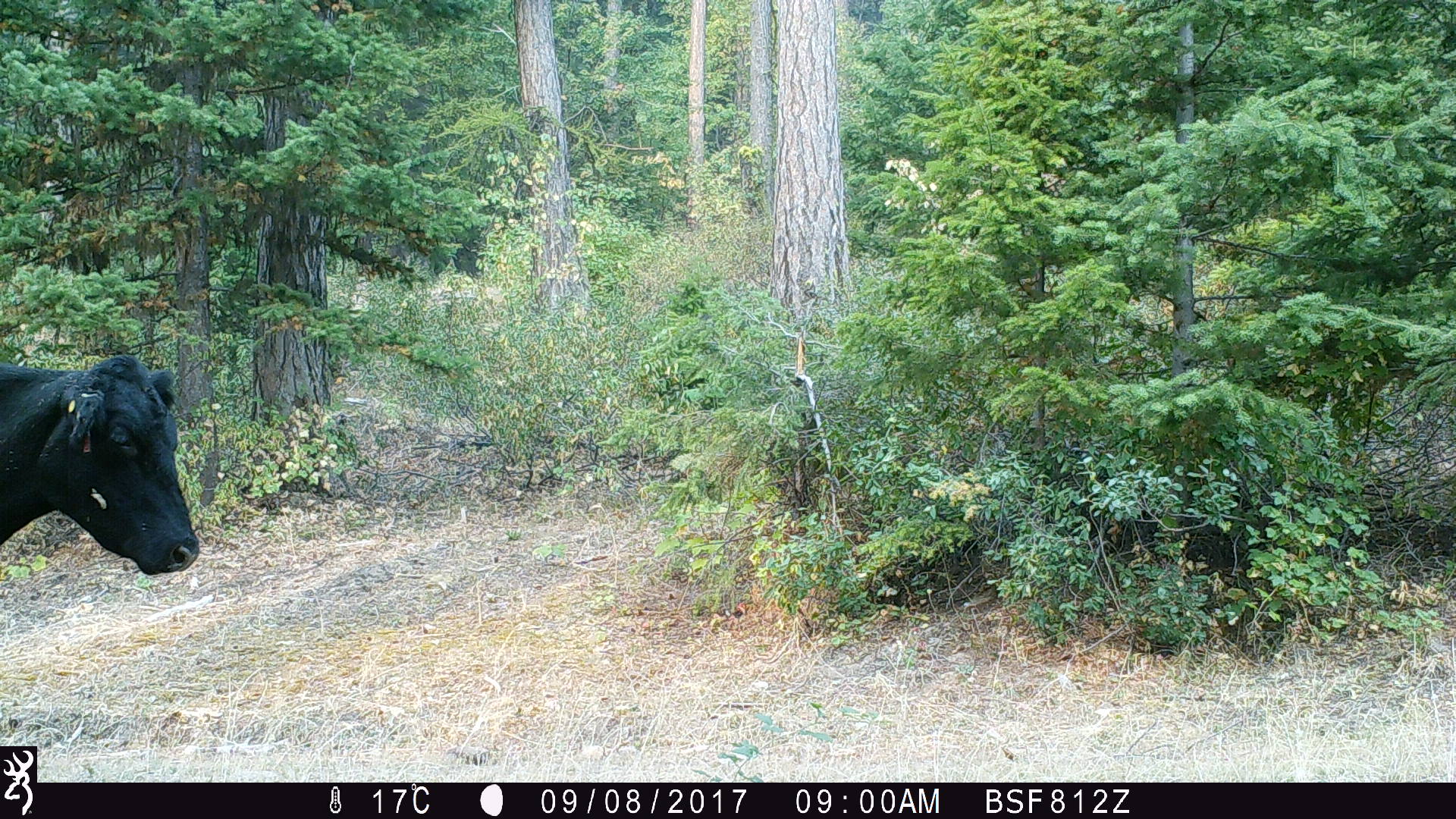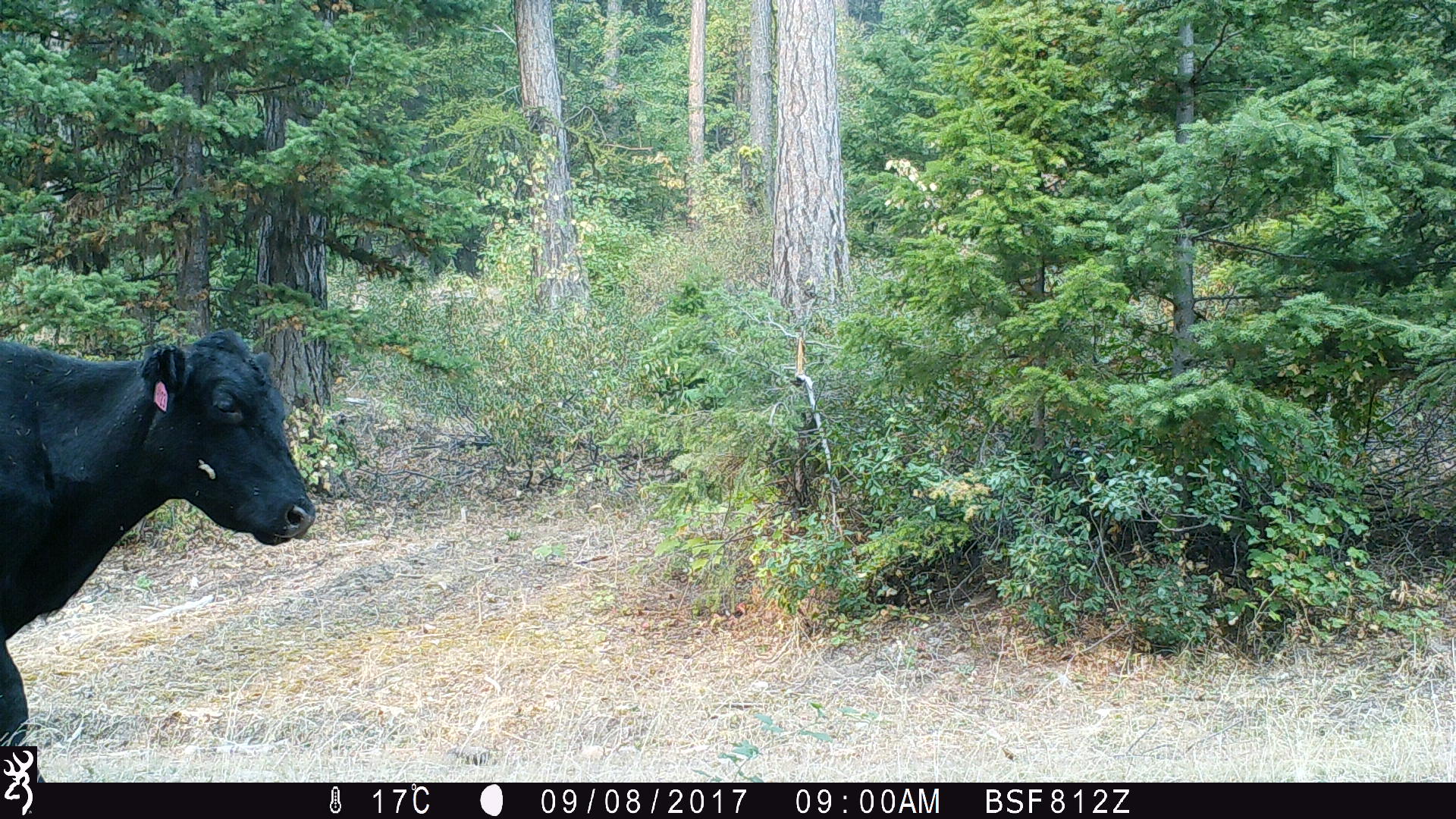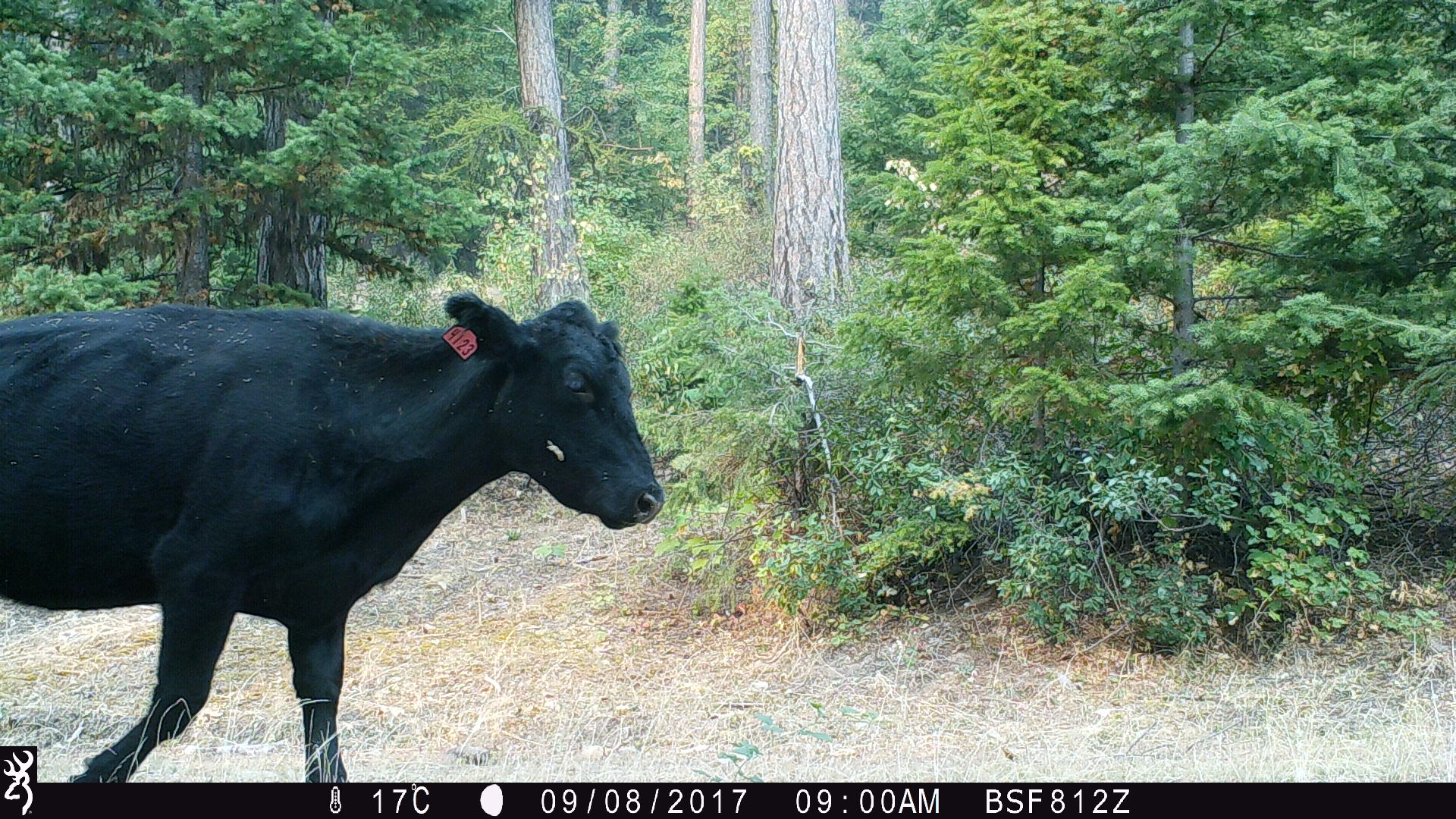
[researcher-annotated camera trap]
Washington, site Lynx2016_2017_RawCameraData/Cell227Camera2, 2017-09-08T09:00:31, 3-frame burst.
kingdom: Animalia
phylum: Chordata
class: Mammalia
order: Artiodactyla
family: Bovidae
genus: Bos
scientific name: Bos taurus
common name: domestic cattle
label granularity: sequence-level